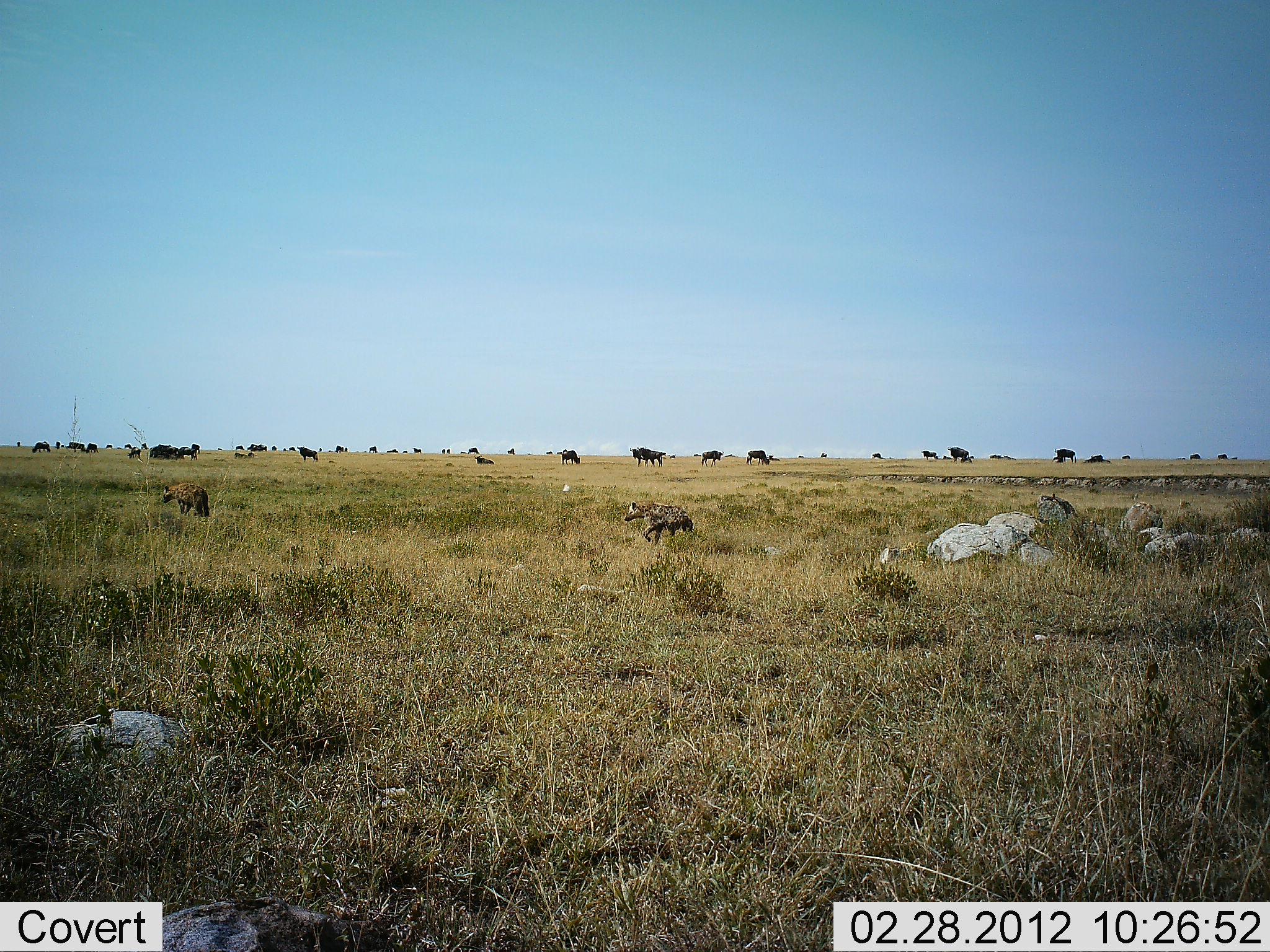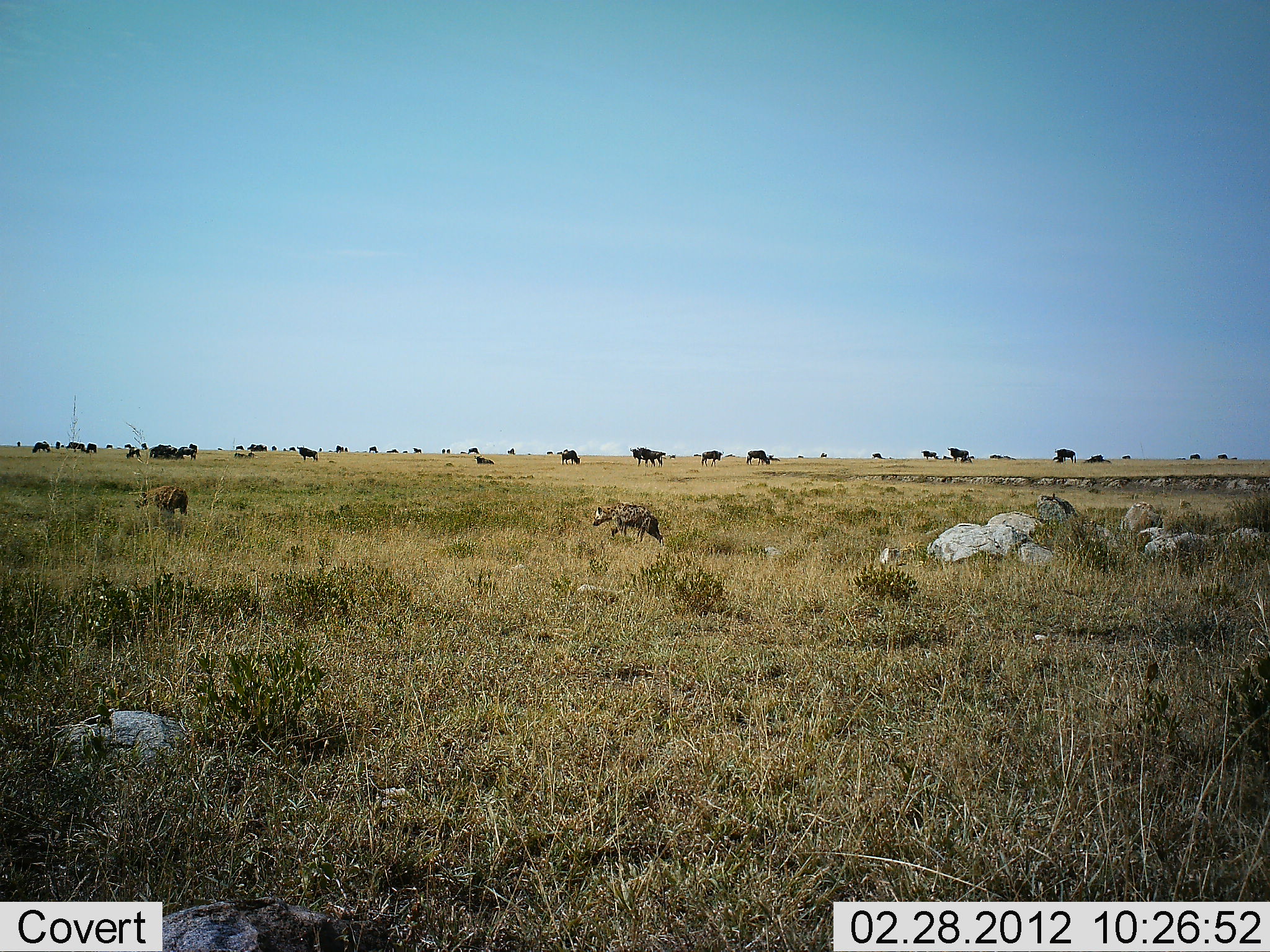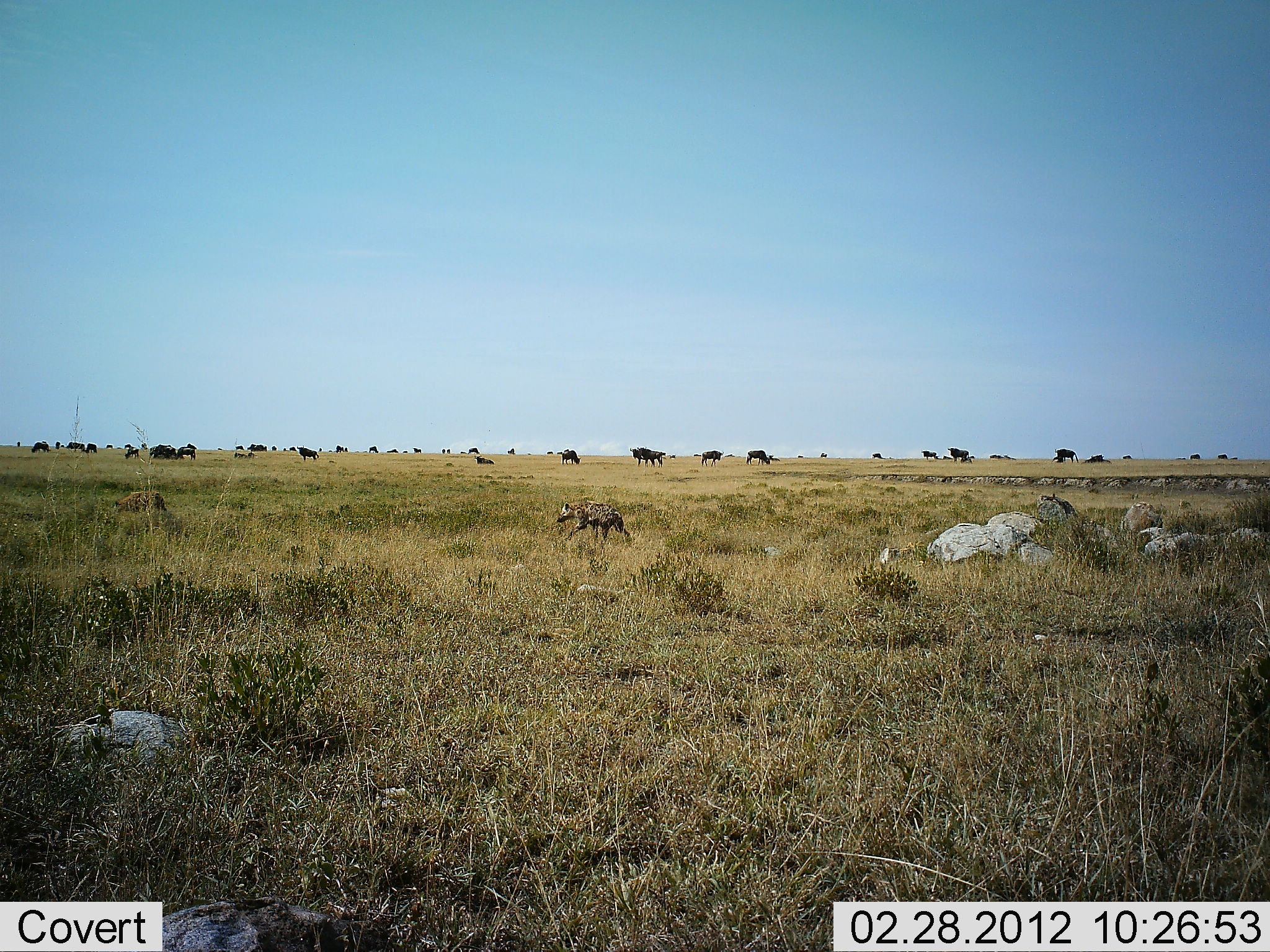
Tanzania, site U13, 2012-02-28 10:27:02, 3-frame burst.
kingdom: Animalia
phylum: Chordata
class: Mammalia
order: Carnivora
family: Hyaenidae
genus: Crocuta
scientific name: Crocuta crocuta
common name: spotted hyena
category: hyenaspotted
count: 2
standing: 0%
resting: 0%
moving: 100%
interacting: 0%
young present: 0%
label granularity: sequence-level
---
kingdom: Animalia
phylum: Chordata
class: Mammalia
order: Artiodactyla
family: Bovidae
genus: Connochaetes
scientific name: Connochaetes taurinus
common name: blue wildebeest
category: wildebeest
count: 11-50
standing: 81%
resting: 0%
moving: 12%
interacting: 0%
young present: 0%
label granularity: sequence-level